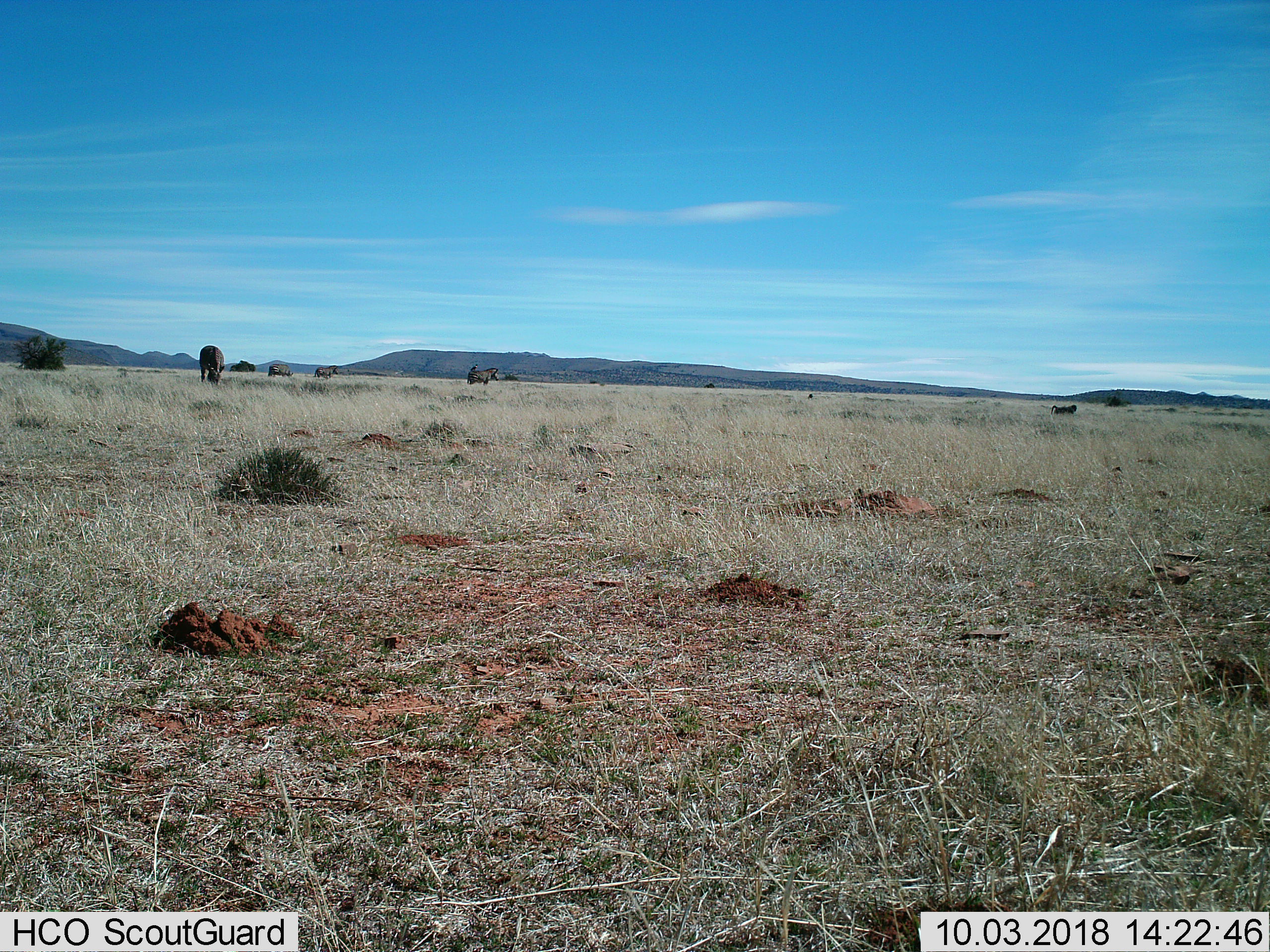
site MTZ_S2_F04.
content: unidentified animal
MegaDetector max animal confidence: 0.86